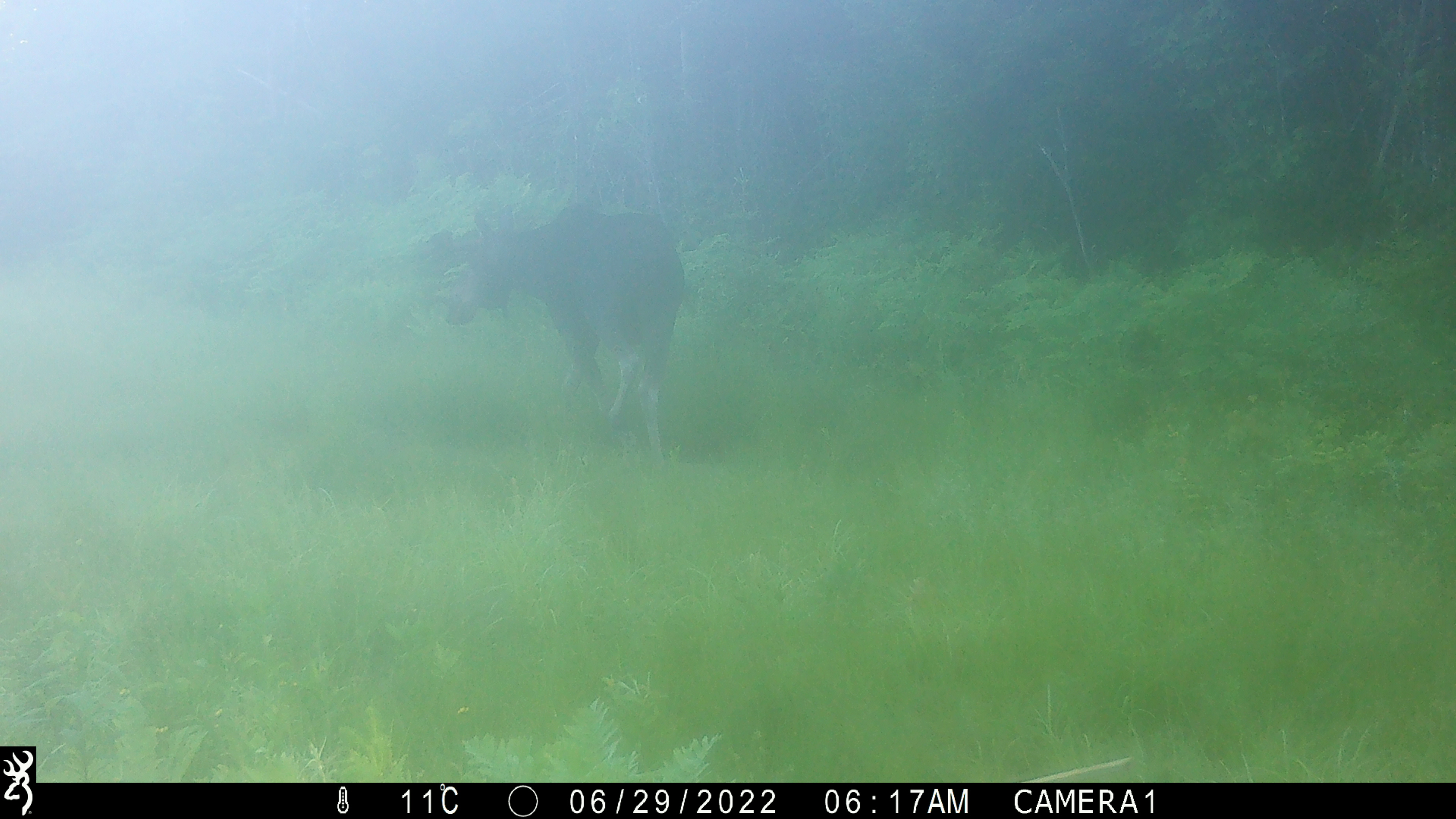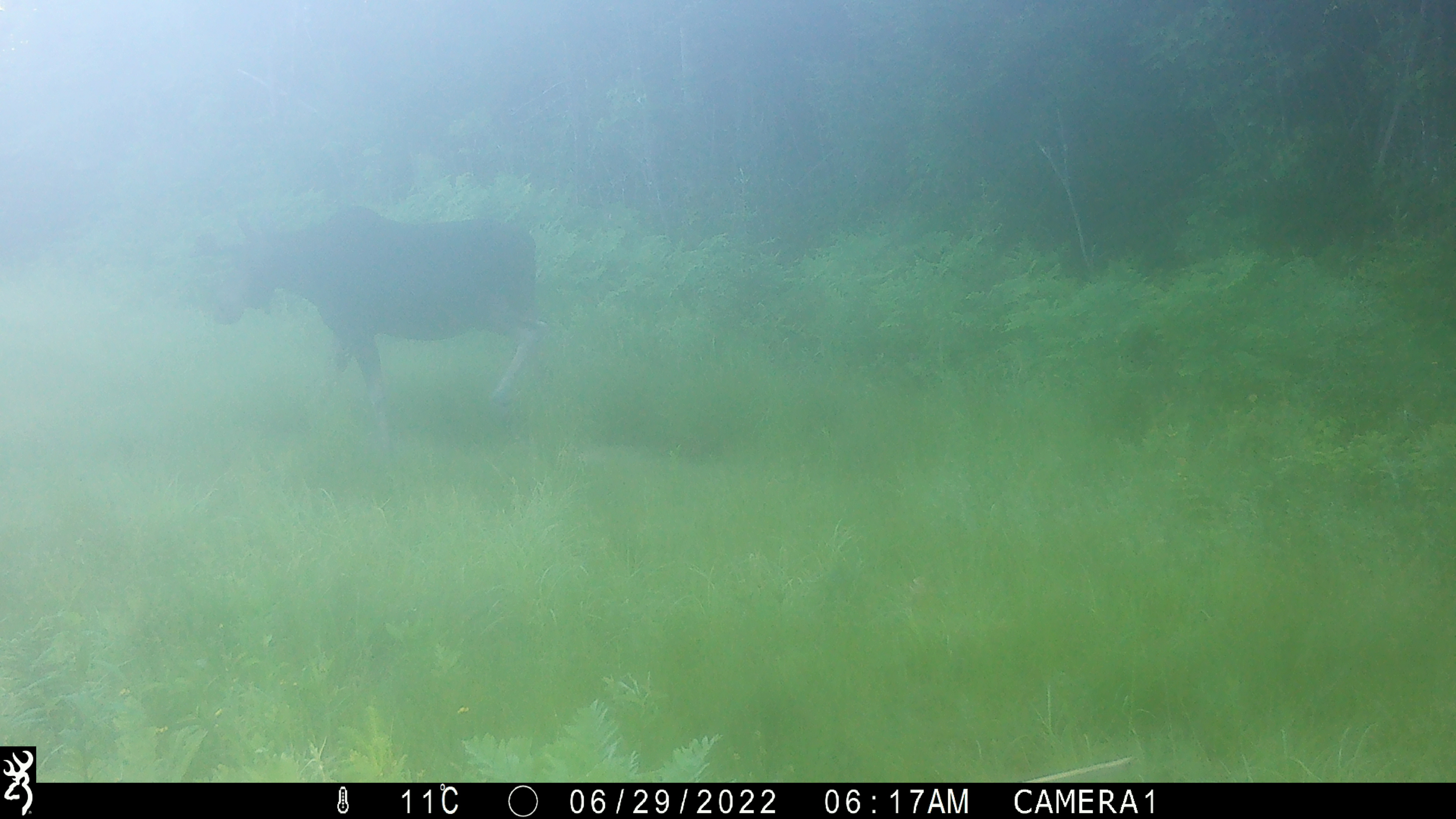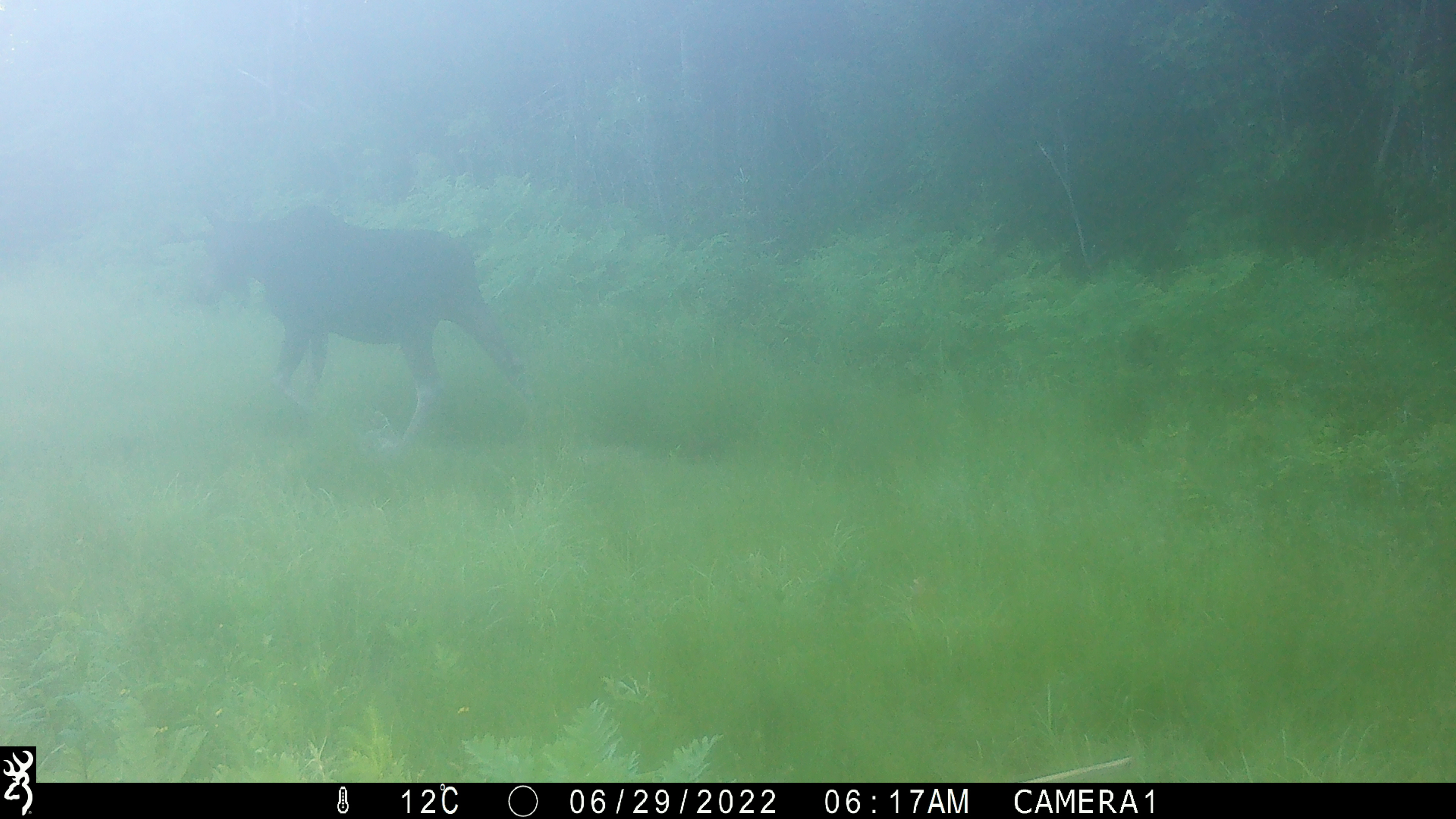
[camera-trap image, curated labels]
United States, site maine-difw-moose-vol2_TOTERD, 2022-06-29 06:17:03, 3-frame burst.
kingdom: Animalia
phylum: Chordata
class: Mammalia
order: Artiodactyla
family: Cervidae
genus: Alces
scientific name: Alces alces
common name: moose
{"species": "moose (Alces alces)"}